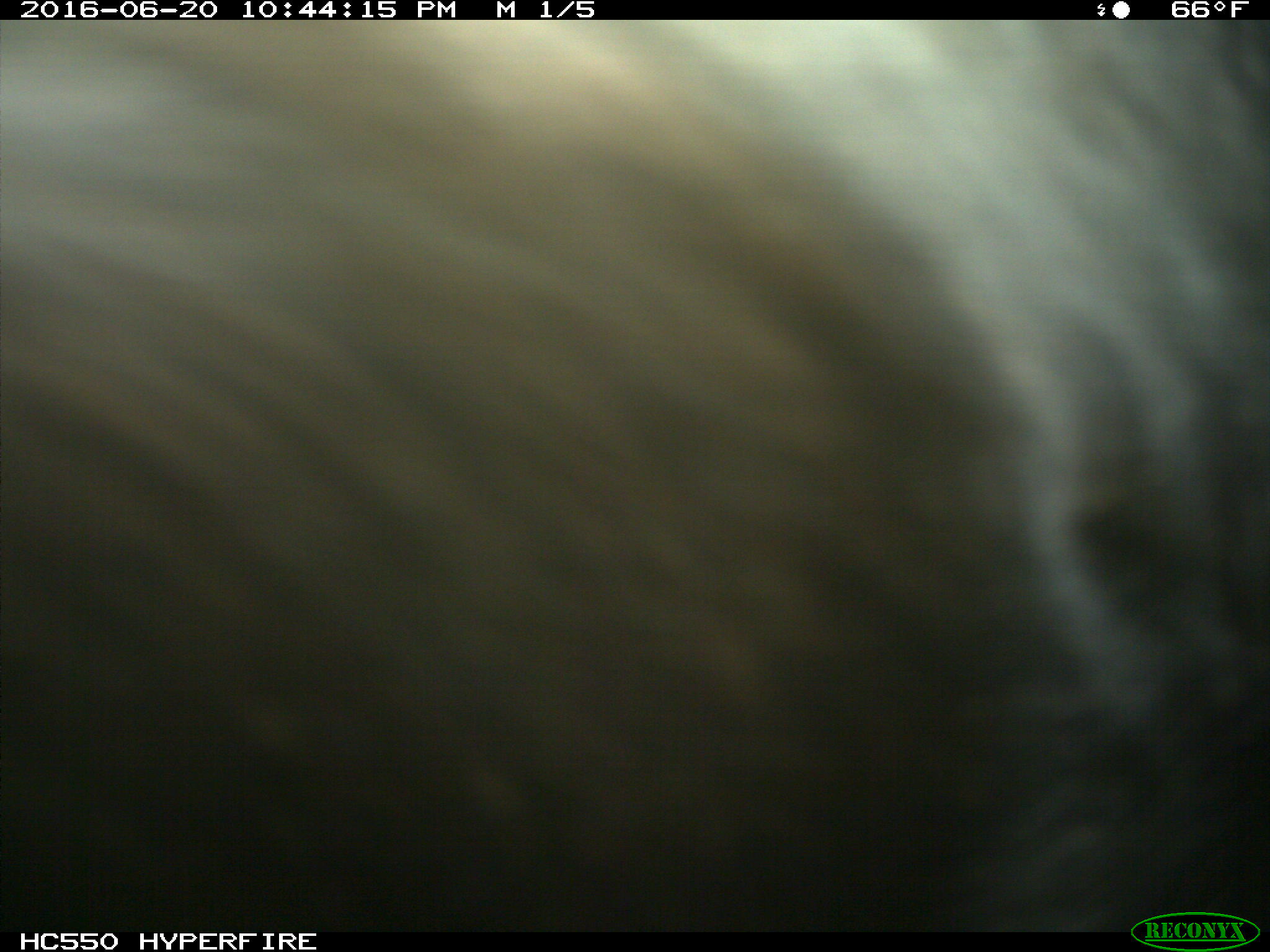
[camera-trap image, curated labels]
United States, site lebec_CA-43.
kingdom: Animalia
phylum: Chordata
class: Mammalia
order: Artiodactyla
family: Bovidae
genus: Bos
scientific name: Bos taurus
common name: domestic cow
Bos taurus (domestic cow).